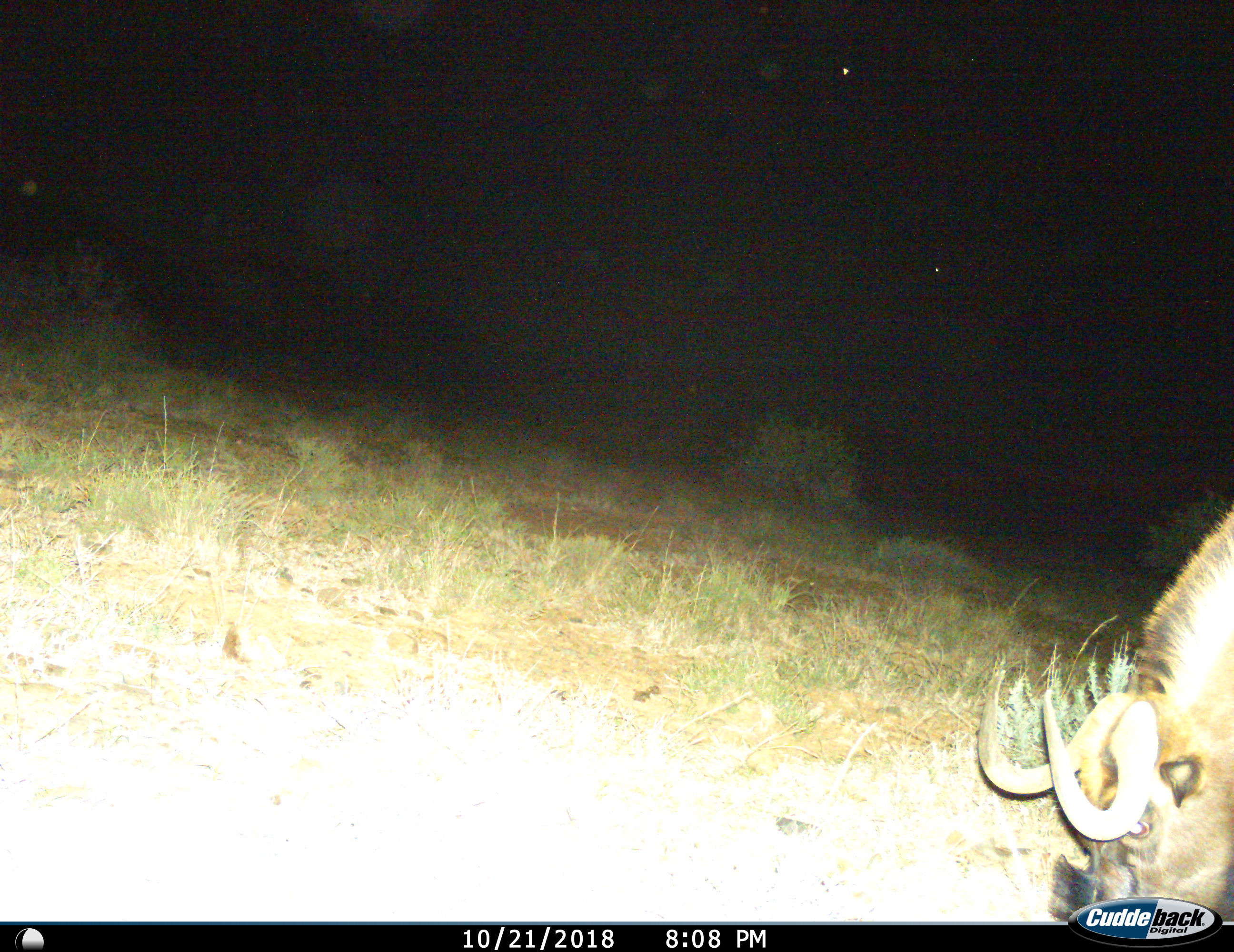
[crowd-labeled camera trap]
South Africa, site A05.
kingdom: Animalia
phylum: Chordata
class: Mammalia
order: Artiodactyla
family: Bovidae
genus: Connochaetes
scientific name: Connochaetes gnou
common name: black wildebeest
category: wildebeestblack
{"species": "wildebeestblack (black wildebeest) (Connochaetes gnou)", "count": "1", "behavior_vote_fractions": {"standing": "22%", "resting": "0%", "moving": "0%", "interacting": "0%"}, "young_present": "0%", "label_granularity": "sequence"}